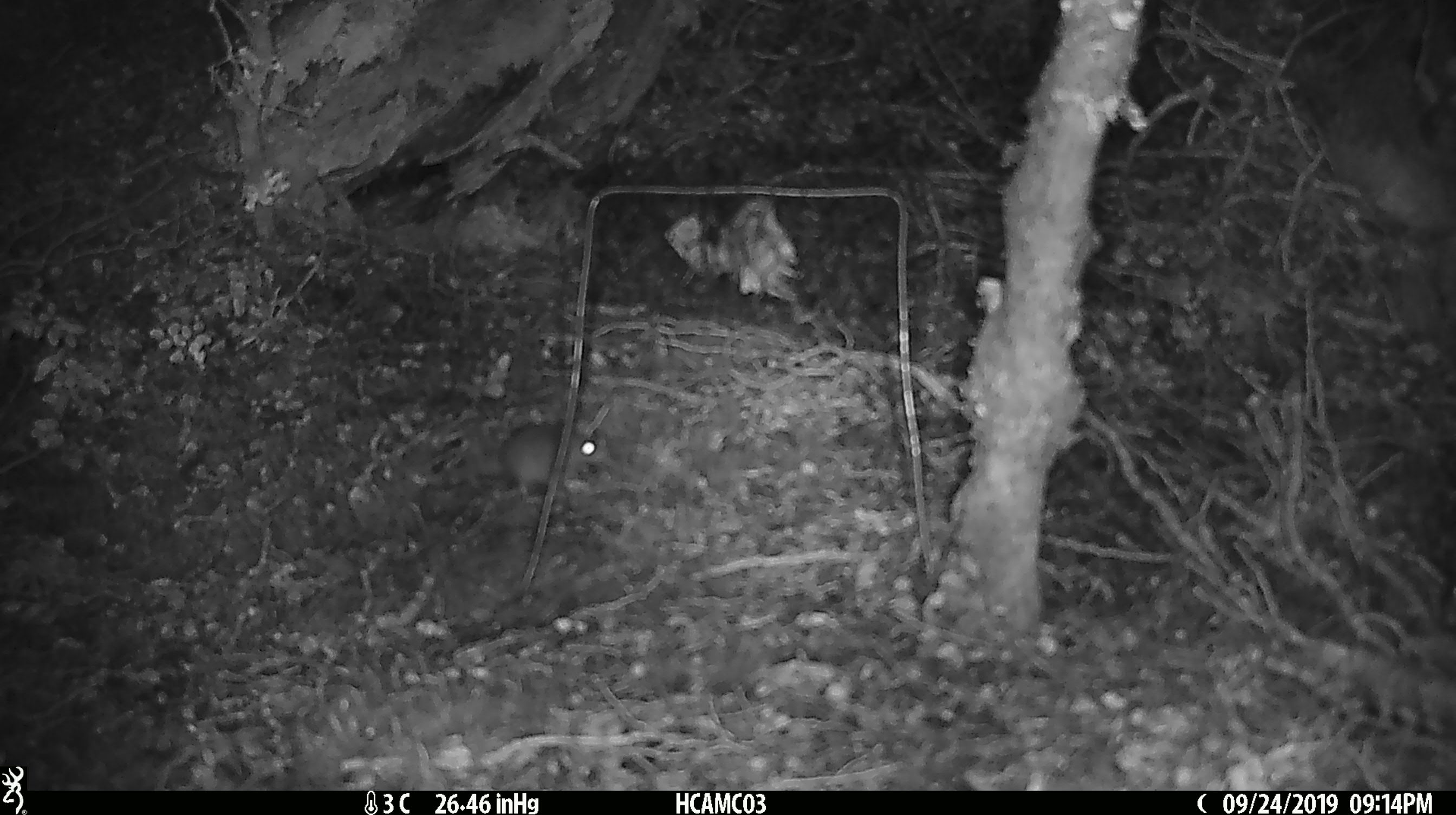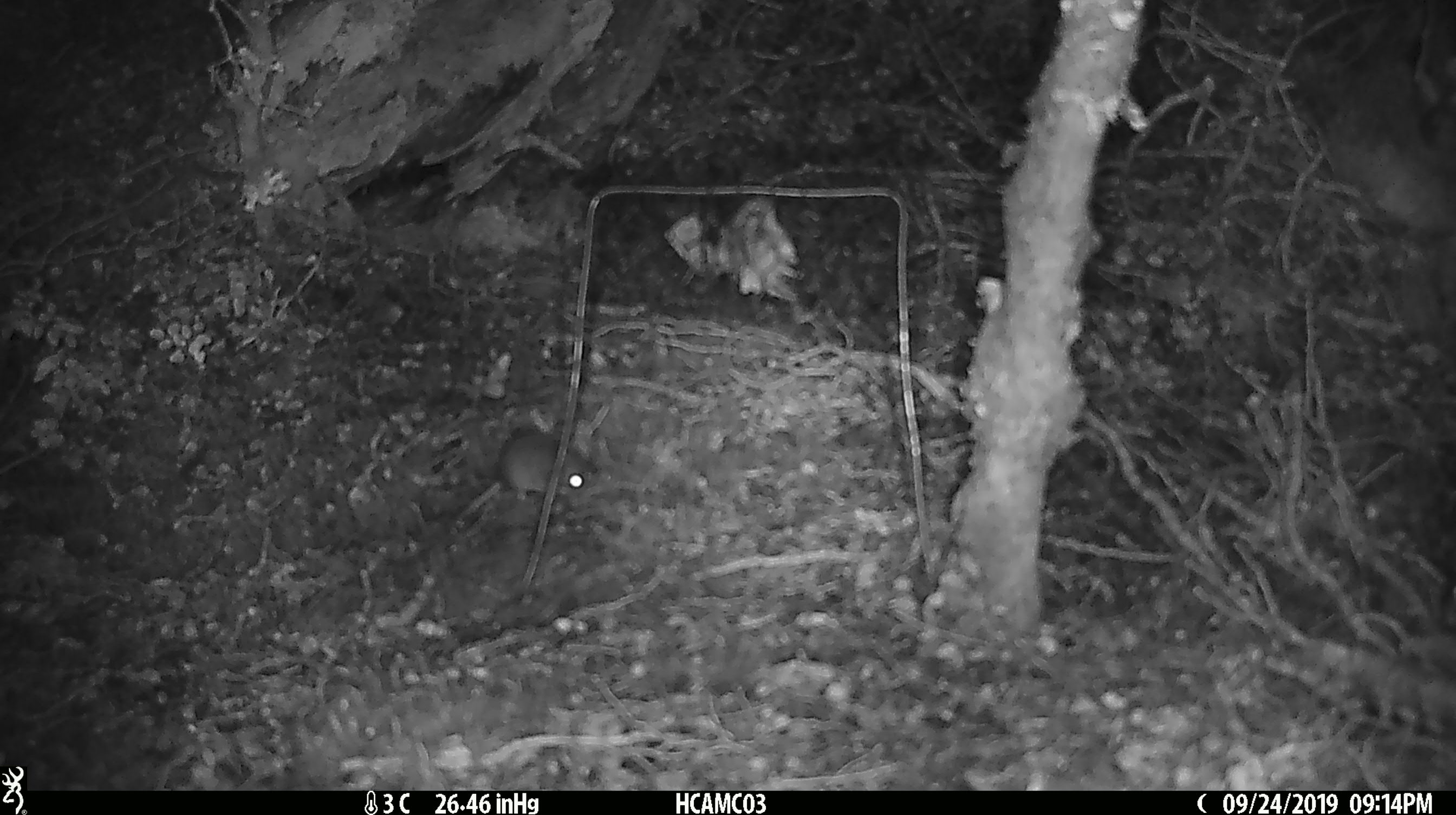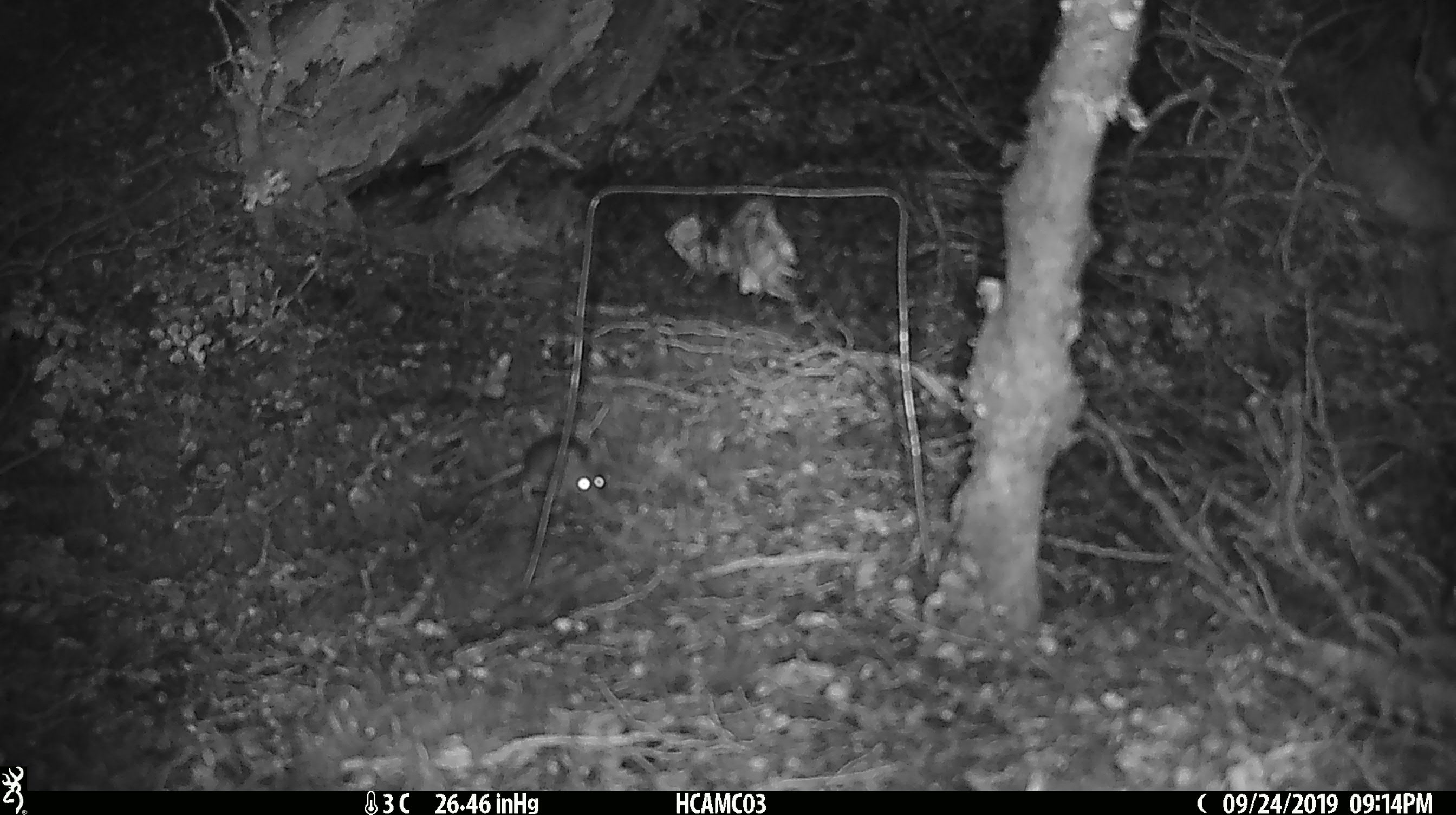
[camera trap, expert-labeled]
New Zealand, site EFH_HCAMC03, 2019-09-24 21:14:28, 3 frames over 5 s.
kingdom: Animalia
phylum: Chordata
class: Mammalia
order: Rodentia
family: Muridae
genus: Mus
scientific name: Mus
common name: mouse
Mouse (Mus).